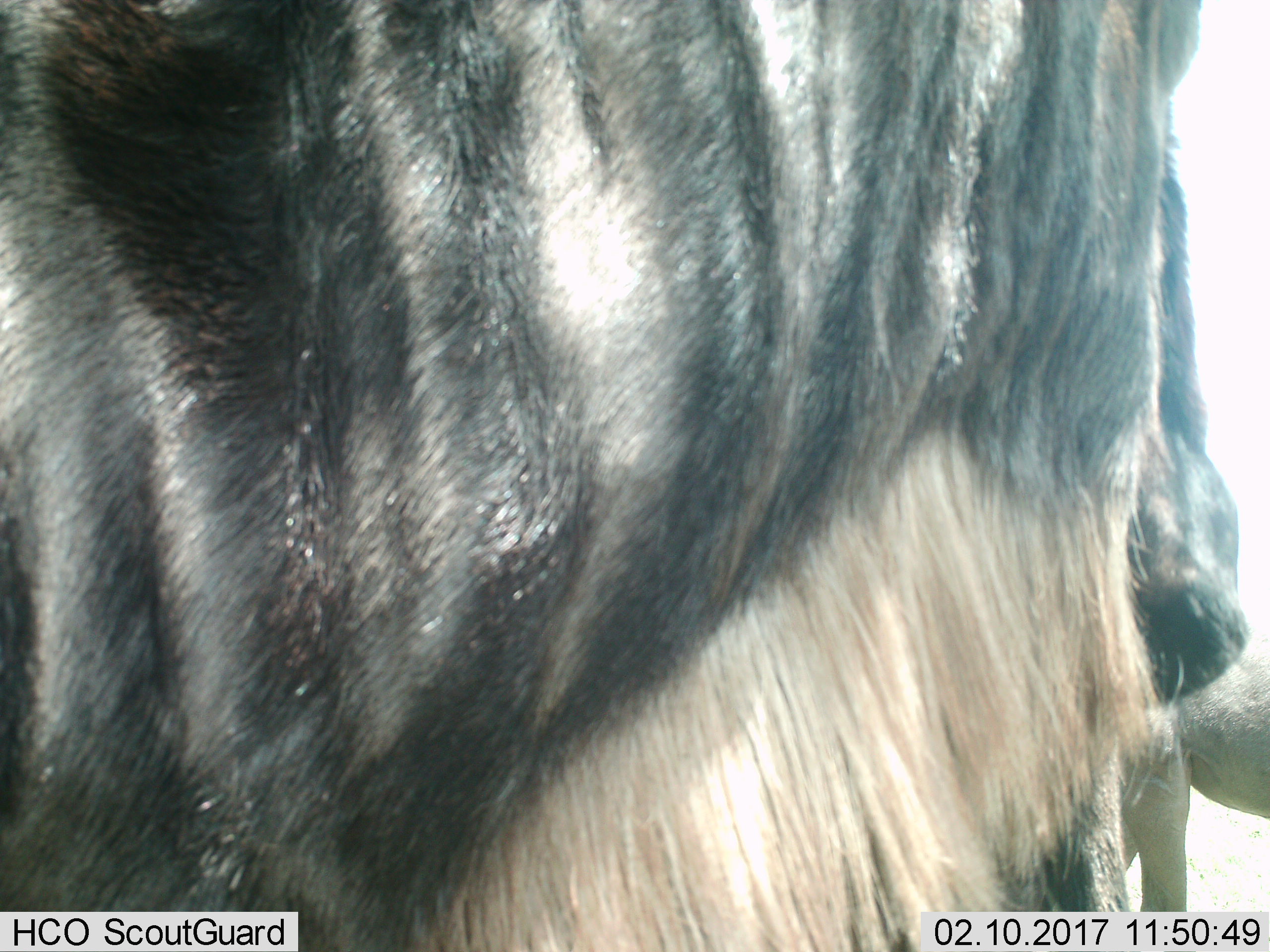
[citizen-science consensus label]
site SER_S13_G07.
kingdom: Animalia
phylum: Chordata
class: Mammalia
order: Artiodactyla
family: Bovidae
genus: Connochaetes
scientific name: Connochaetes taurinus taurinus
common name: blue wildebeest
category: wildebeestblue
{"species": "wildebeestblue (blue wildebeest) (Connochaetes taurinus taurinus)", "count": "2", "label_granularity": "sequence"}